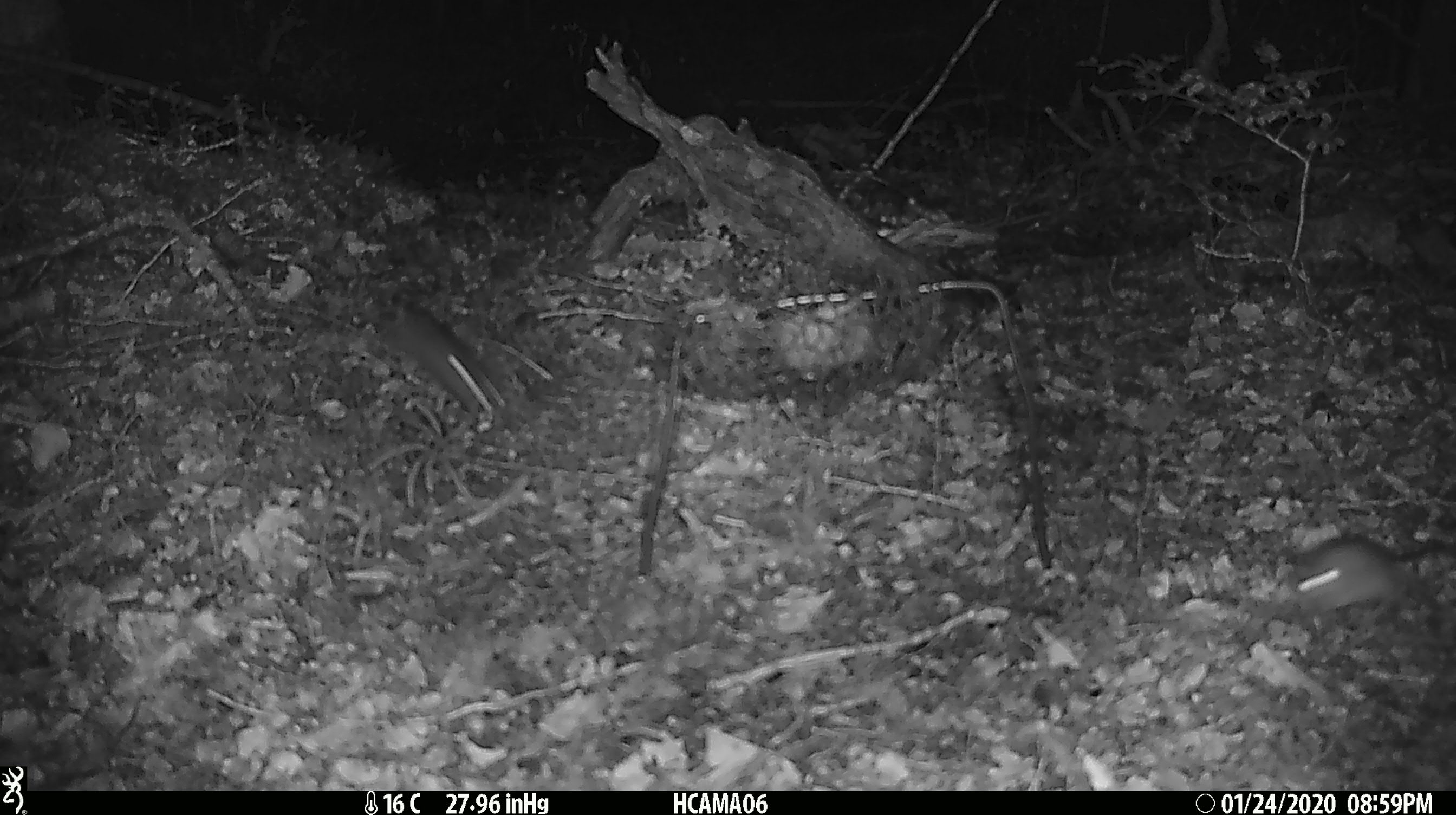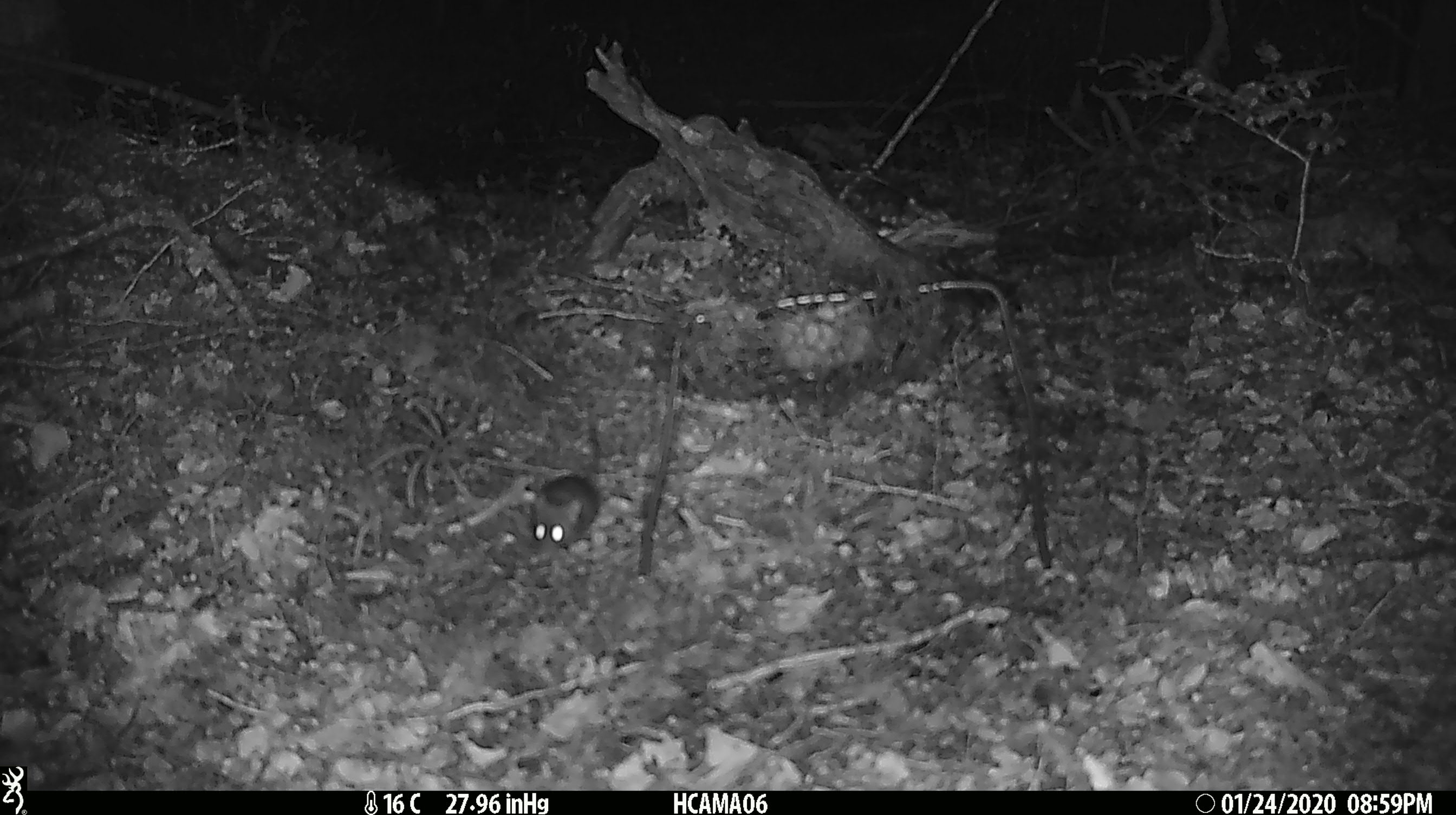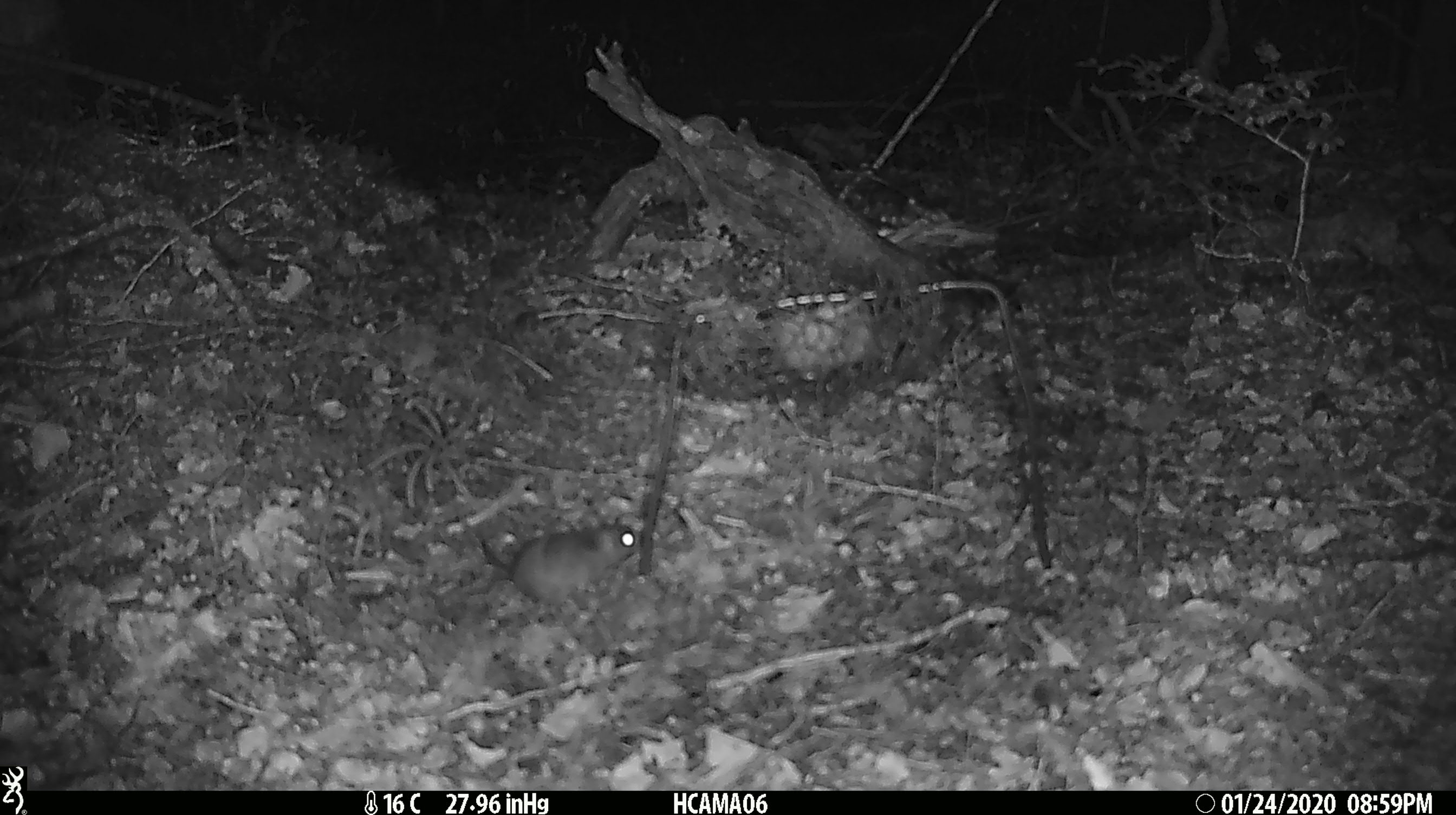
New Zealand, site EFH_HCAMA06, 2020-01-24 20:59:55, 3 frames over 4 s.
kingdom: Animalia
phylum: Chordata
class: Mammalia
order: Rodentia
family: Muridae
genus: Mus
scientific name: Mus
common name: mouse